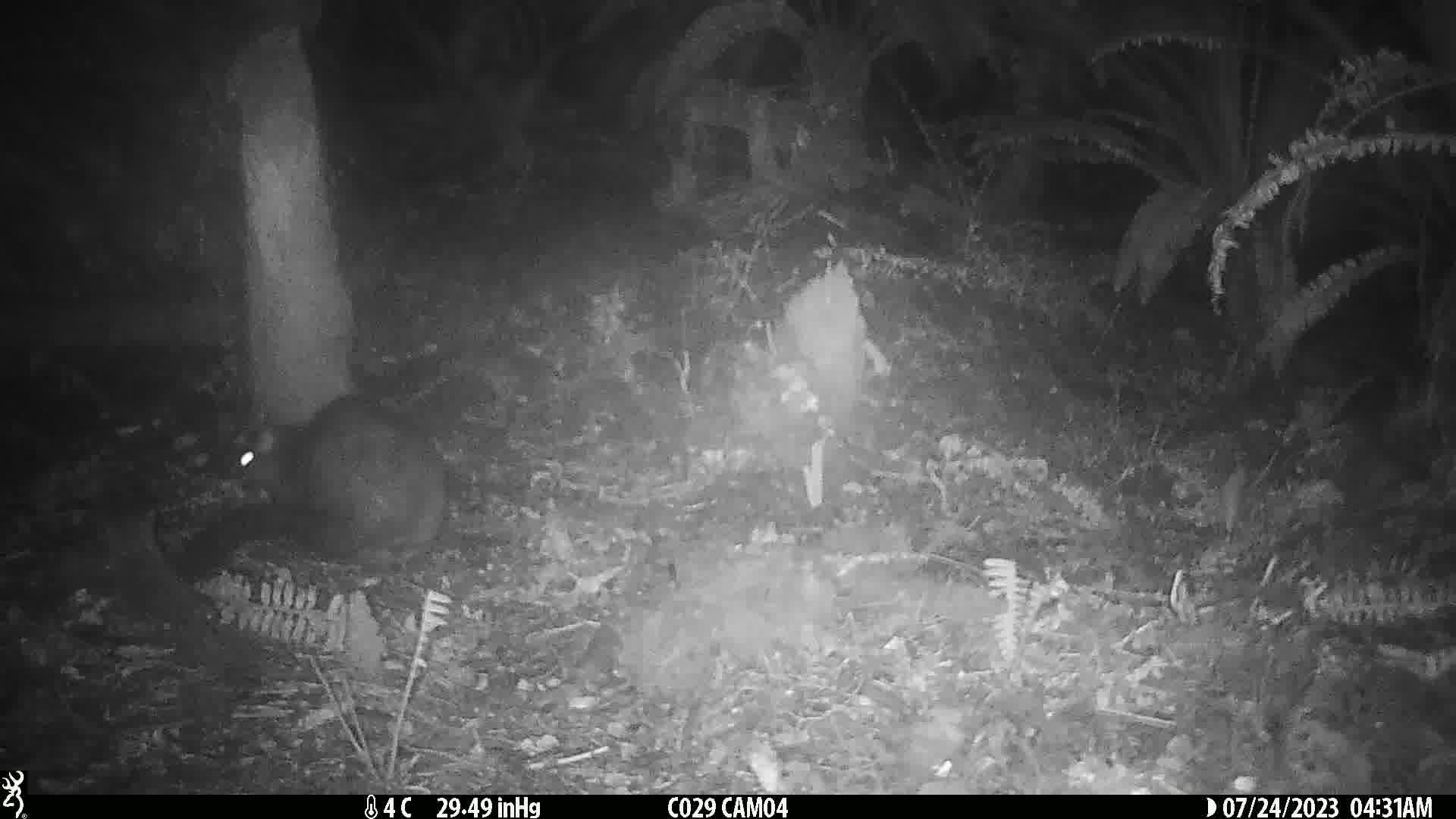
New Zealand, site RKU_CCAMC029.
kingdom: Animalia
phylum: Chordata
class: Mammalia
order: Diprotodontia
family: Phalangeridae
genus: Trichosurus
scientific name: Trichosurus vulpecula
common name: common brushtail possum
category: possum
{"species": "possum (common brushtail possum) (Trichosurus vulpecula)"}